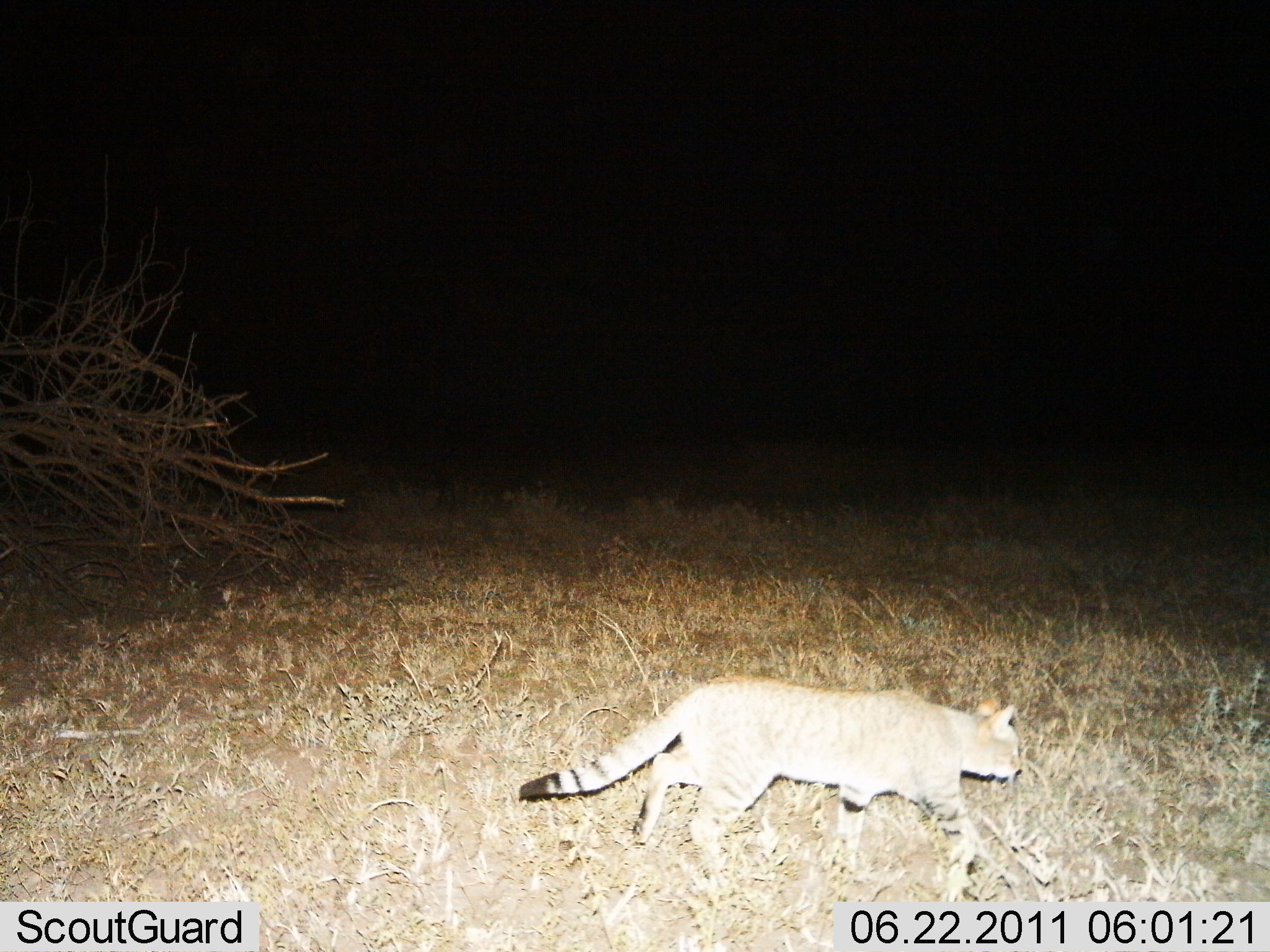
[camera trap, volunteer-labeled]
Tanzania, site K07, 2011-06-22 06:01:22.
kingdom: Animalia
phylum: Chordata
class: Mammalia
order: Carnivora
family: Felidae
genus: Felis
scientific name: Felis lybica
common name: african wild cat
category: wildcat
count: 1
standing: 0%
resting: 0%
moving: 100%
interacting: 0%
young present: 0%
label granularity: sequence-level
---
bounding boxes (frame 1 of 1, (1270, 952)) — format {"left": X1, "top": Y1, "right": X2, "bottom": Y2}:
animal: {"left": 521, "top": 676, "right": 1029, "bottom": 896}